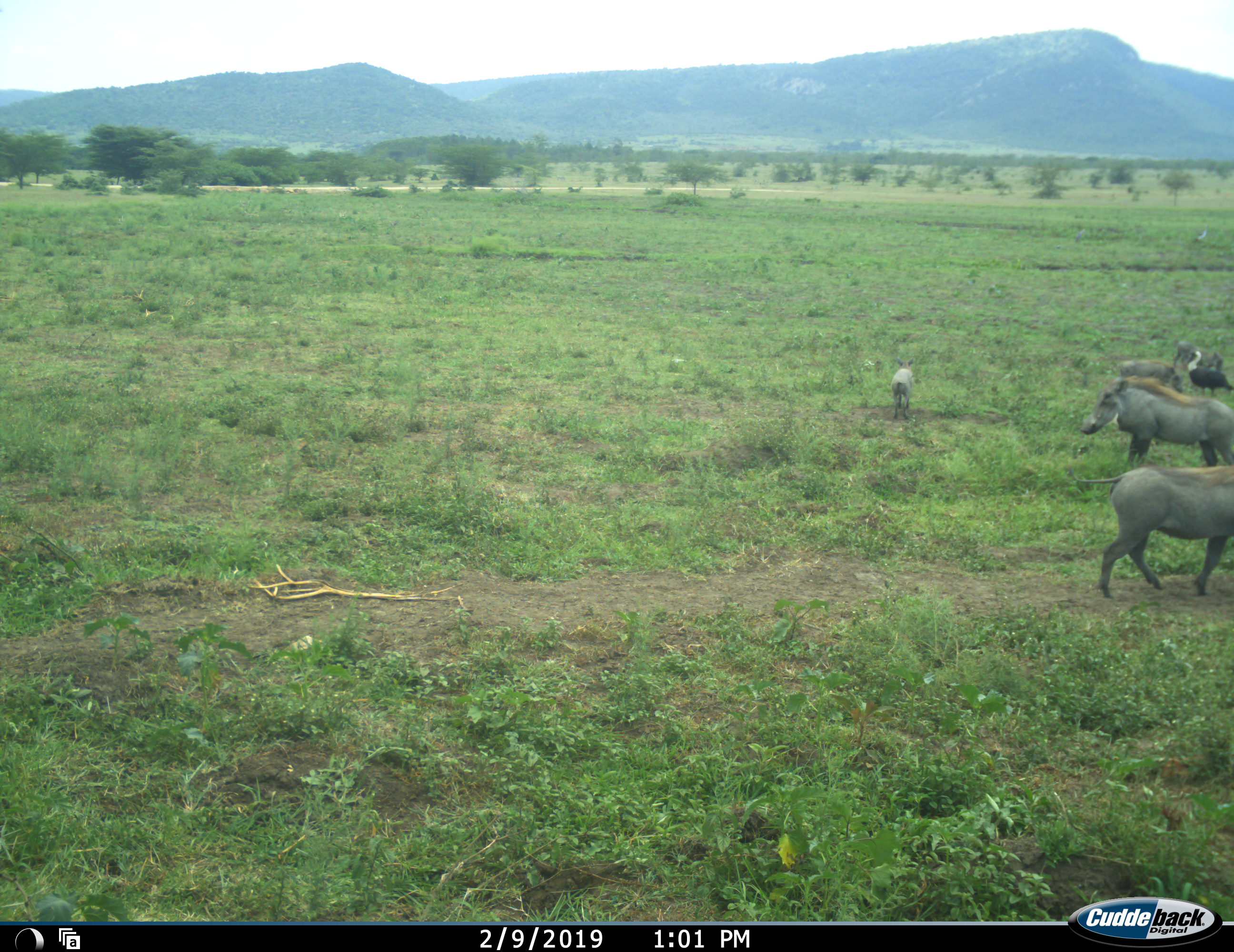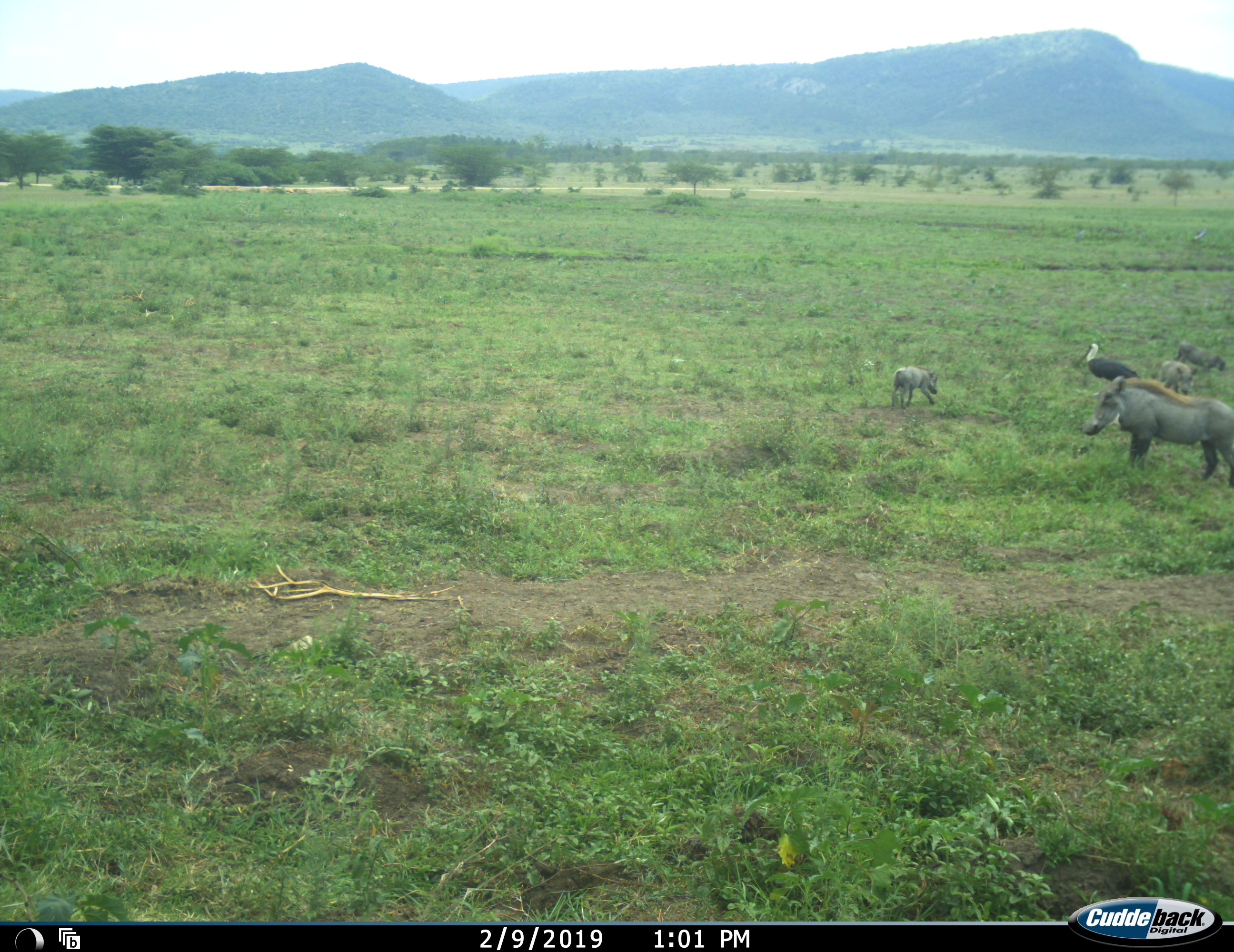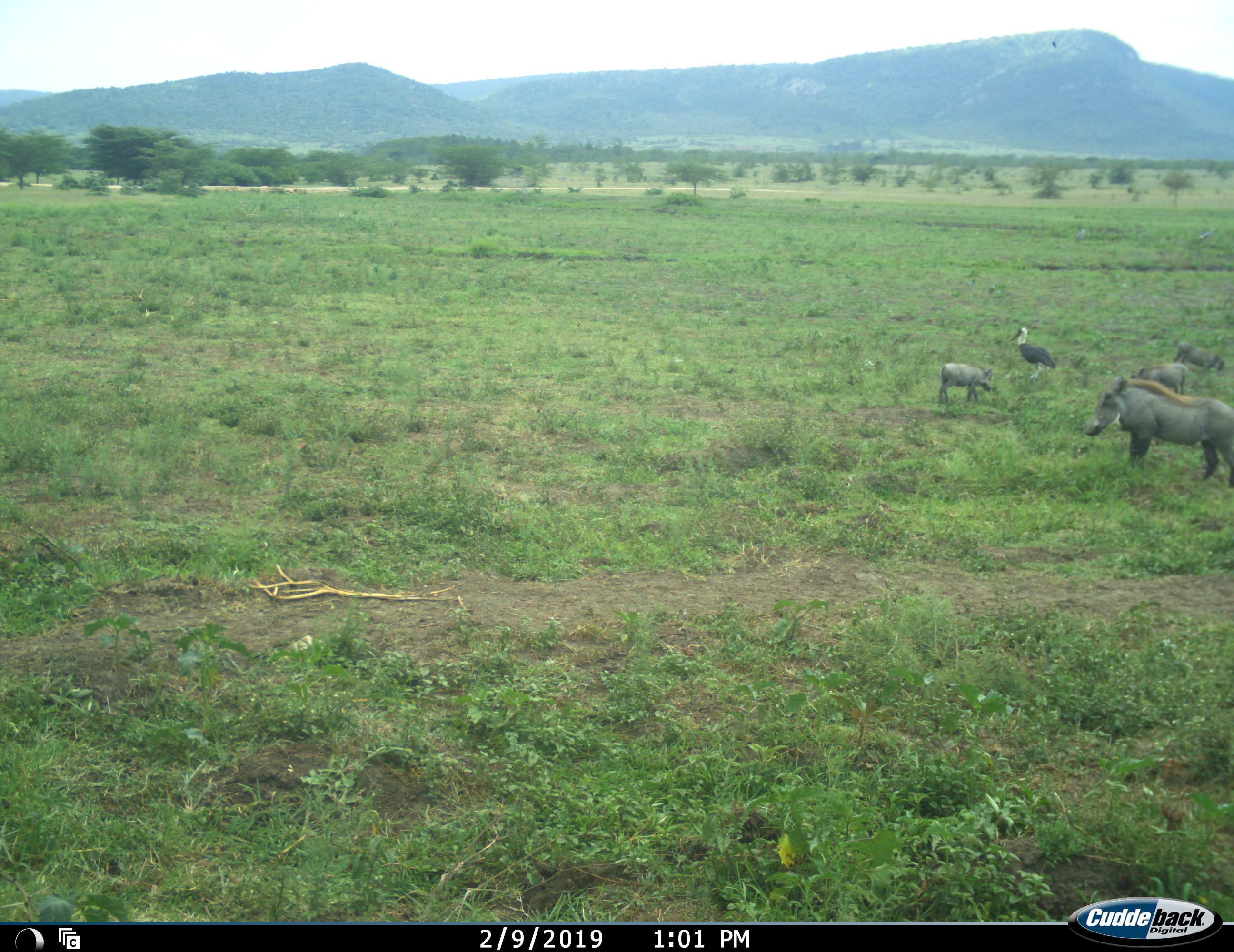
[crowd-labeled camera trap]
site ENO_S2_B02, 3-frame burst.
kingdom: Animalia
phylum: Chordata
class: Aves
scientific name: Aves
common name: bird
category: birdother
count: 1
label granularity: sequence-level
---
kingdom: Animalia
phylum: Chordata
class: Mammalia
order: Artiodactyla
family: Suidae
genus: Phacochoerus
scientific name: Phacochoerus africanus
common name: warthog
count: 5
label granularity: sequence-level